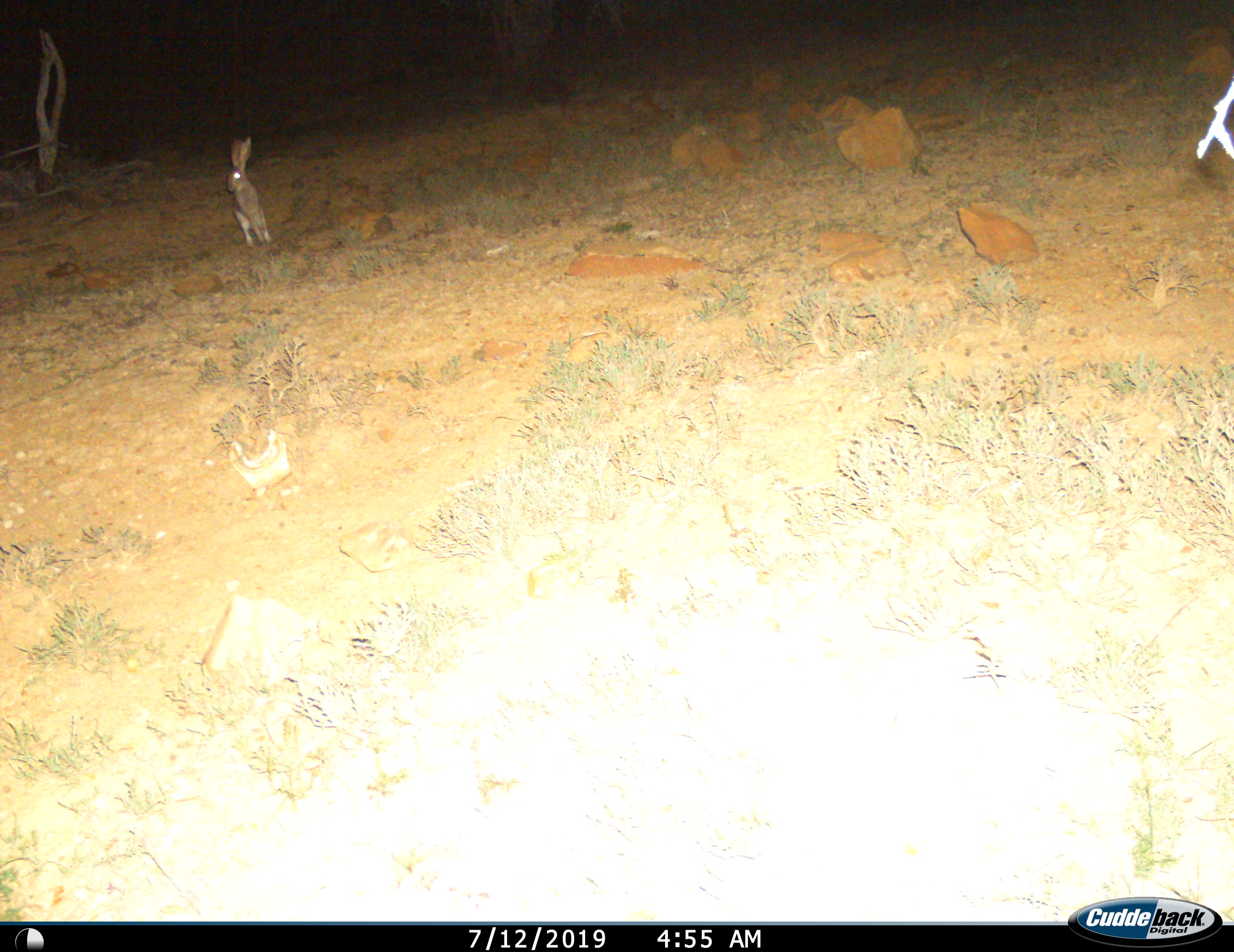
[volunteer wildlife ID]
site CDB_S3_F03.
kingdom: Animalia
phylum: Chordata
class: Mammalia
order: Lagomorpha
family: Leporidae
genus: Lepus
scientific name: Lepus saxatilis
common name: scrub hare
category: harescrub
Harescrub (scrub hare) (Lepus saxatilis), count 1. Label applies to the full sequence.